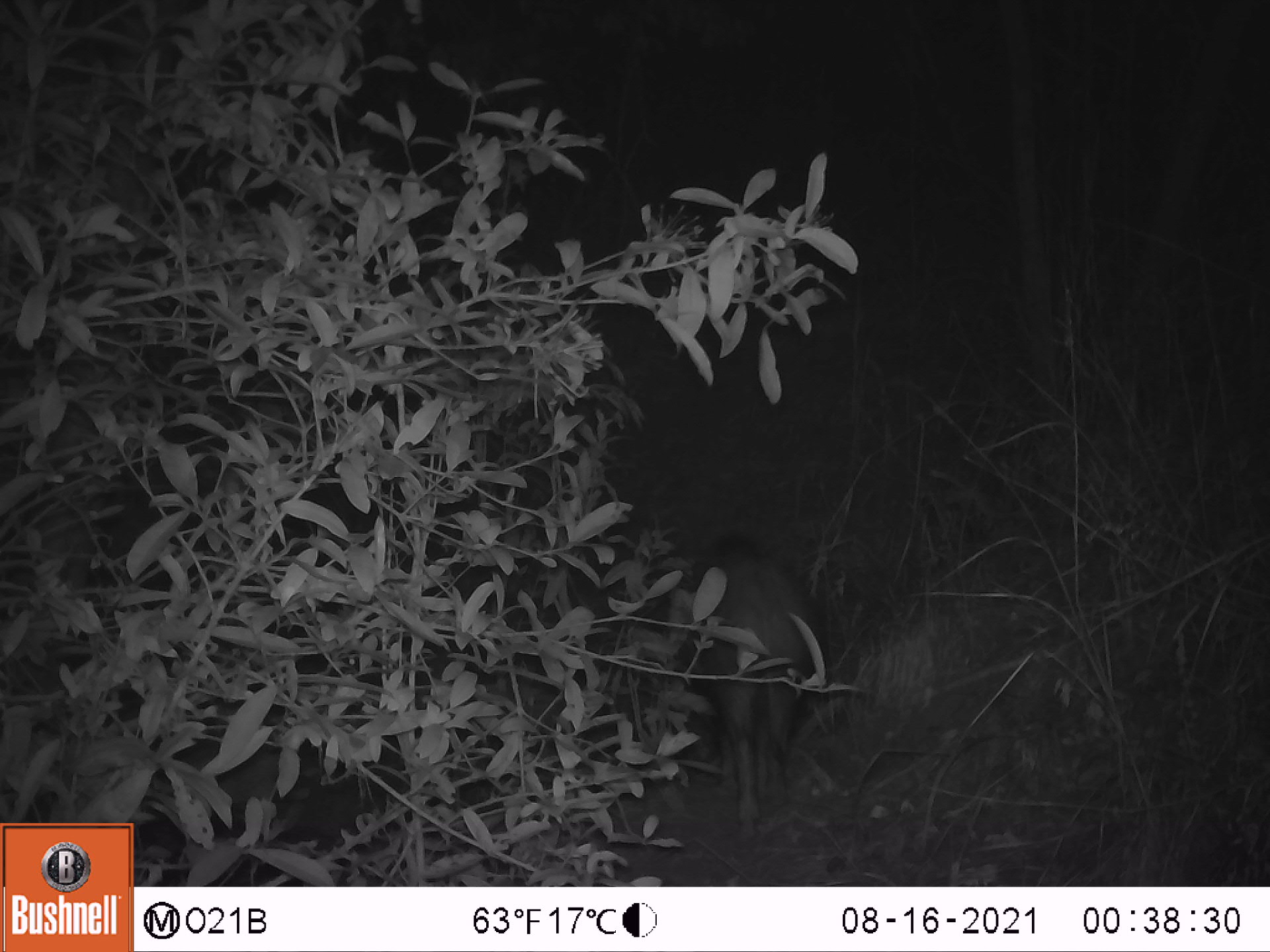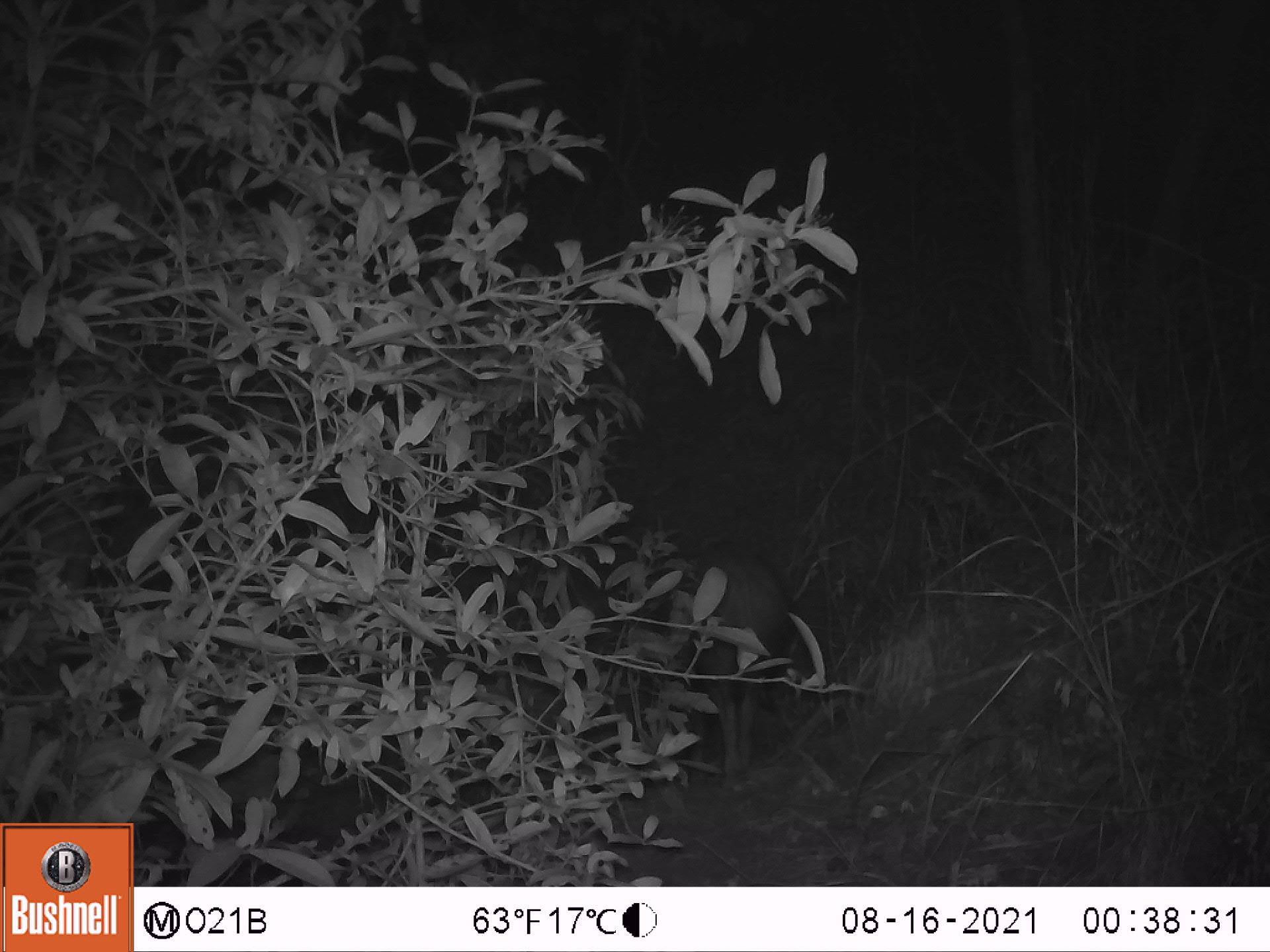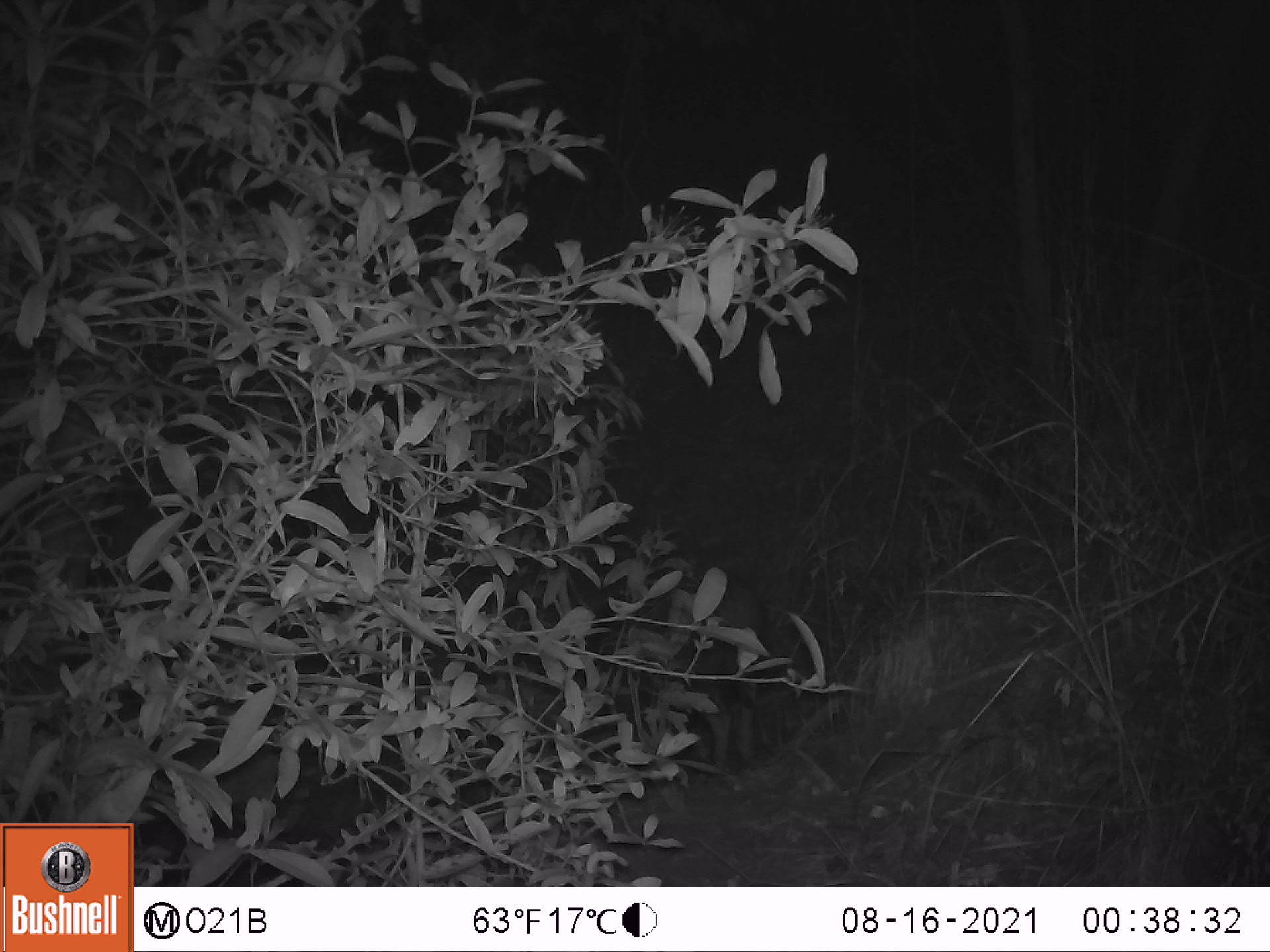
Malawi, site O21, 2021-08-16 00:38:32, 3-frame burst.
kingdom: Animalia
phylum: Chordata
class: Mammalia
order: Artiodactyla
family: Suidae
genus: Potamochoerus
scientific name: Potamochoerus larvatus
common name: bushpig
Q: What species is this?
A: Bushpig (Potamochoerus larvatus).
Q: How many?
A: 1.